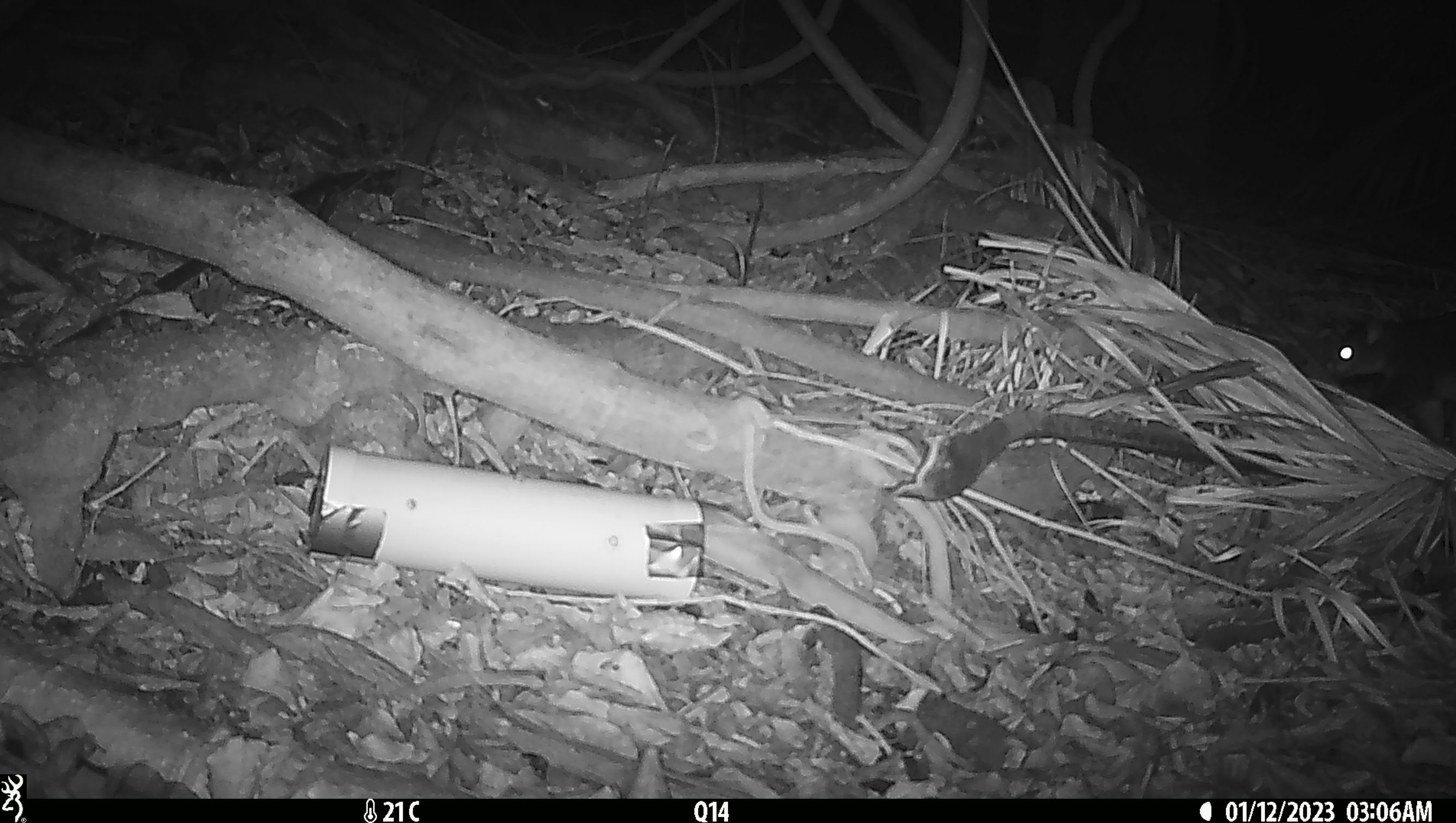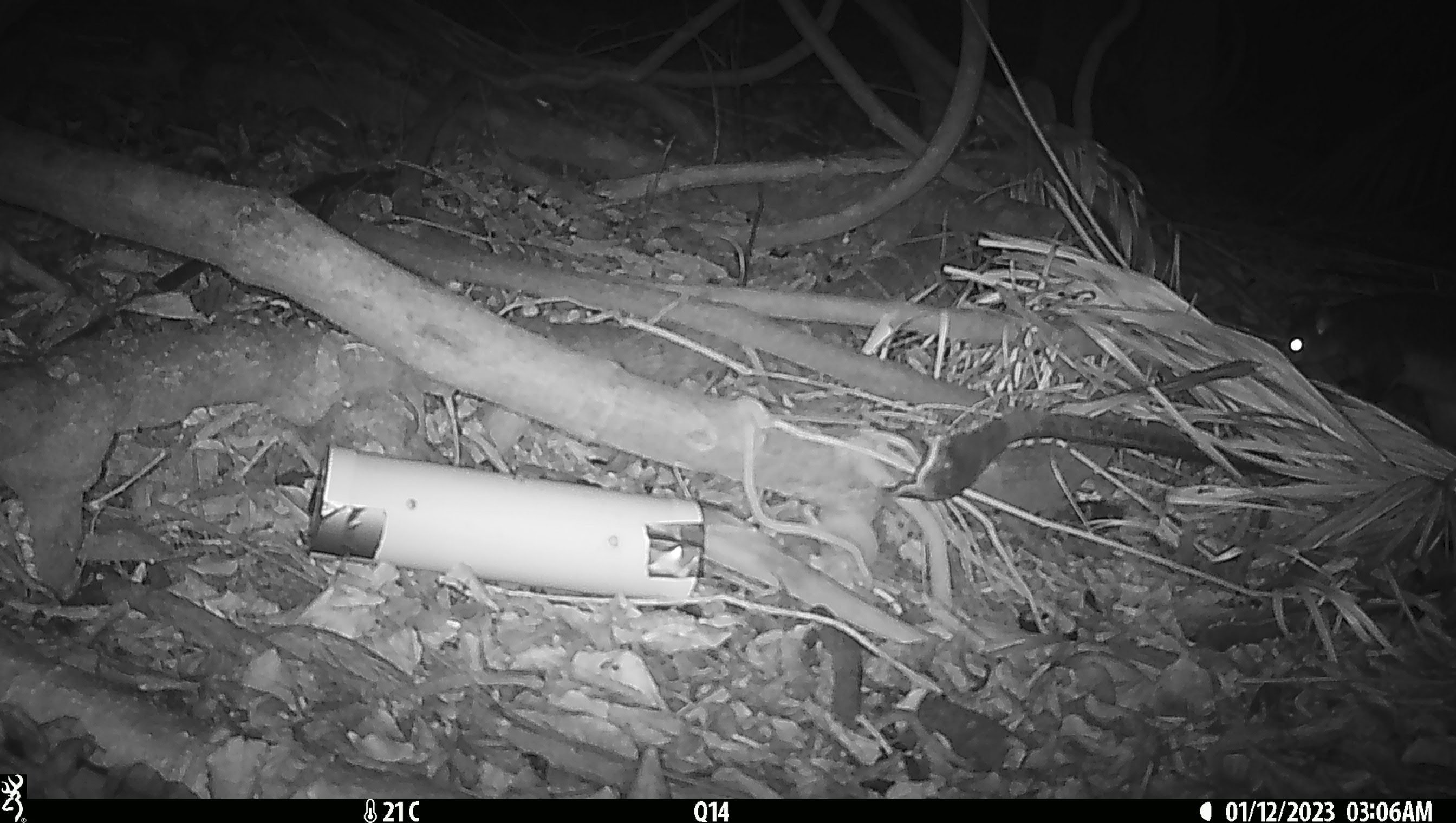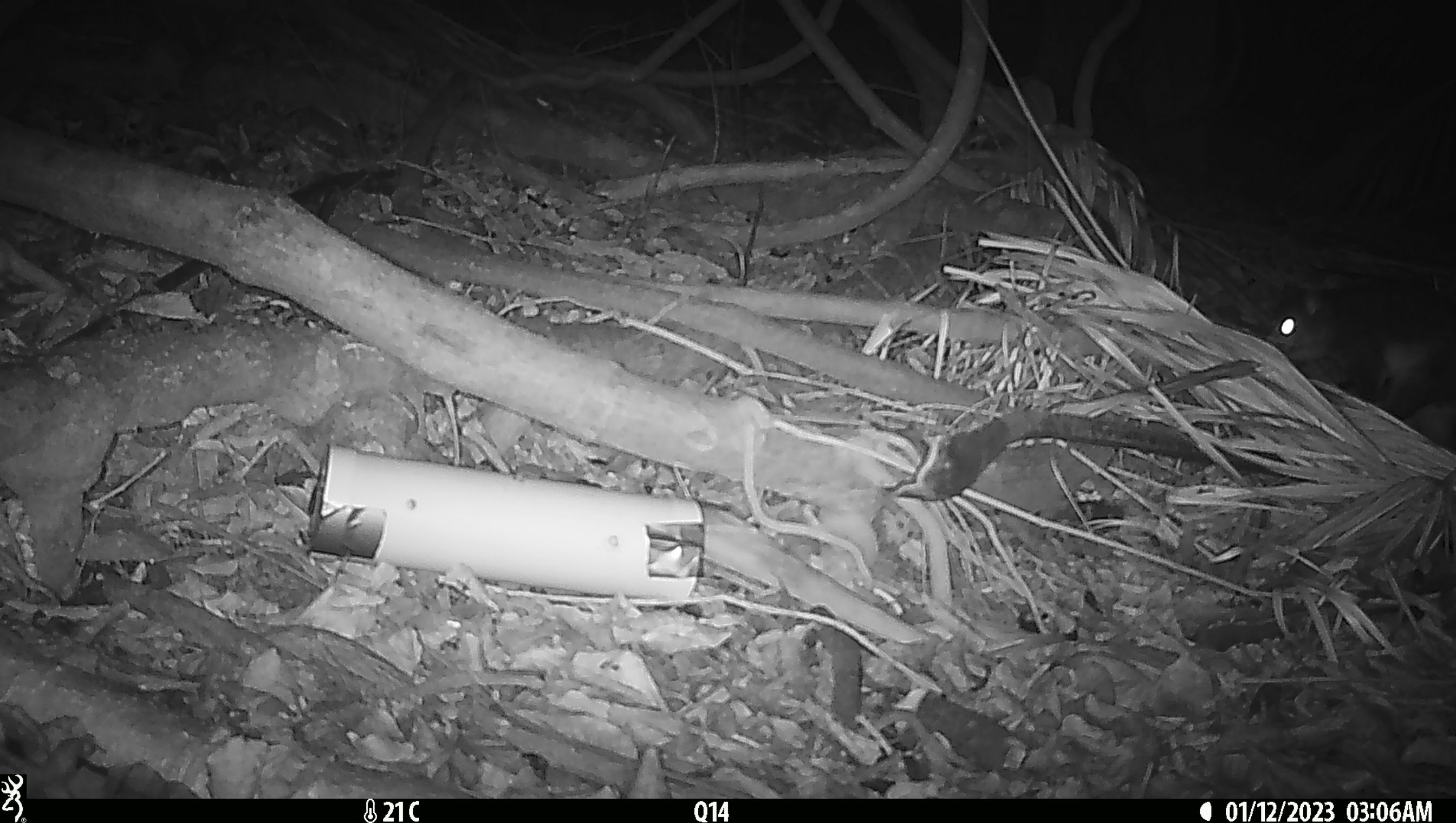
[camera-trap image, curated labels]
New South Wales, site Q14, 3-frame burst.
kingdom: Animalia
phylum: Chordata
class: Mammalia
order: Diprotodontia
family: Phalangeridae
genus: Trichosurus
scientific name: Trichosurus vulpecula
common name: common brushtail possum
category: possum